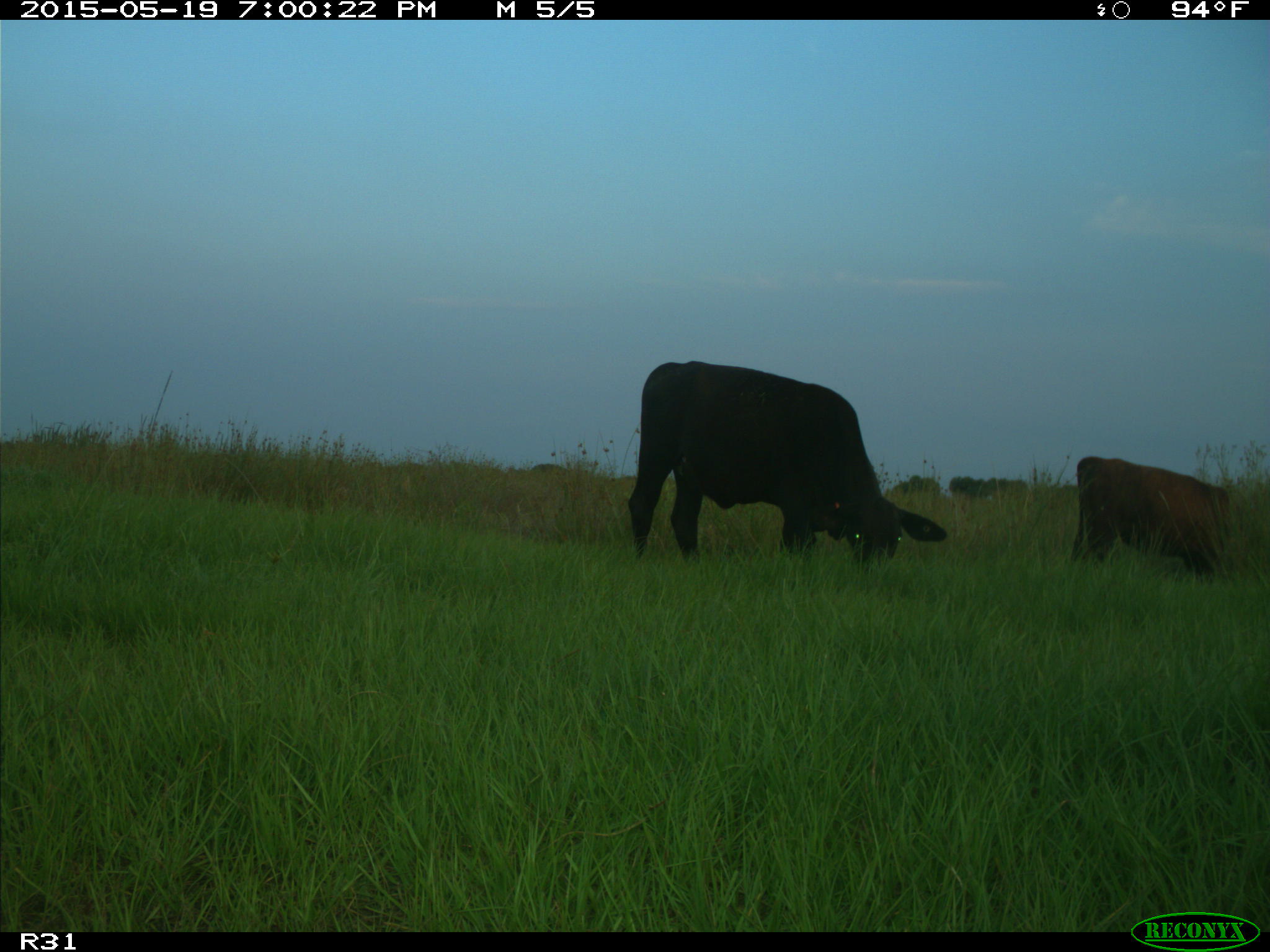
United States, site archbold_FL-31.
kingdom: Animalia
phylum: Chordata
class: Mammalia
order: Artiodactyla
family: Bovidae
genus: Bos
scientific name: Bos taurus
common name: domestic cow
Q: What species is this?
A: Bos taurus (domestic cow).